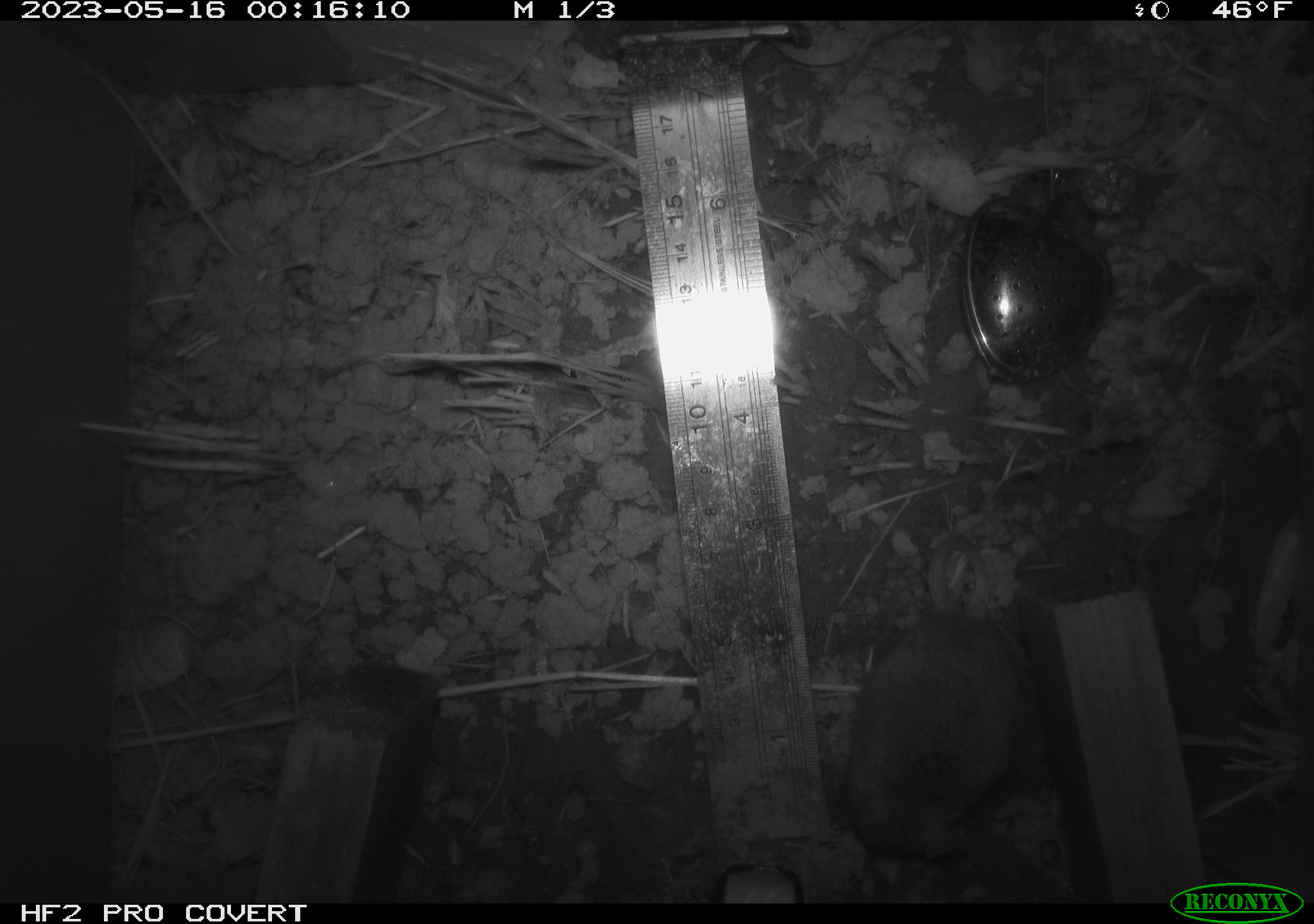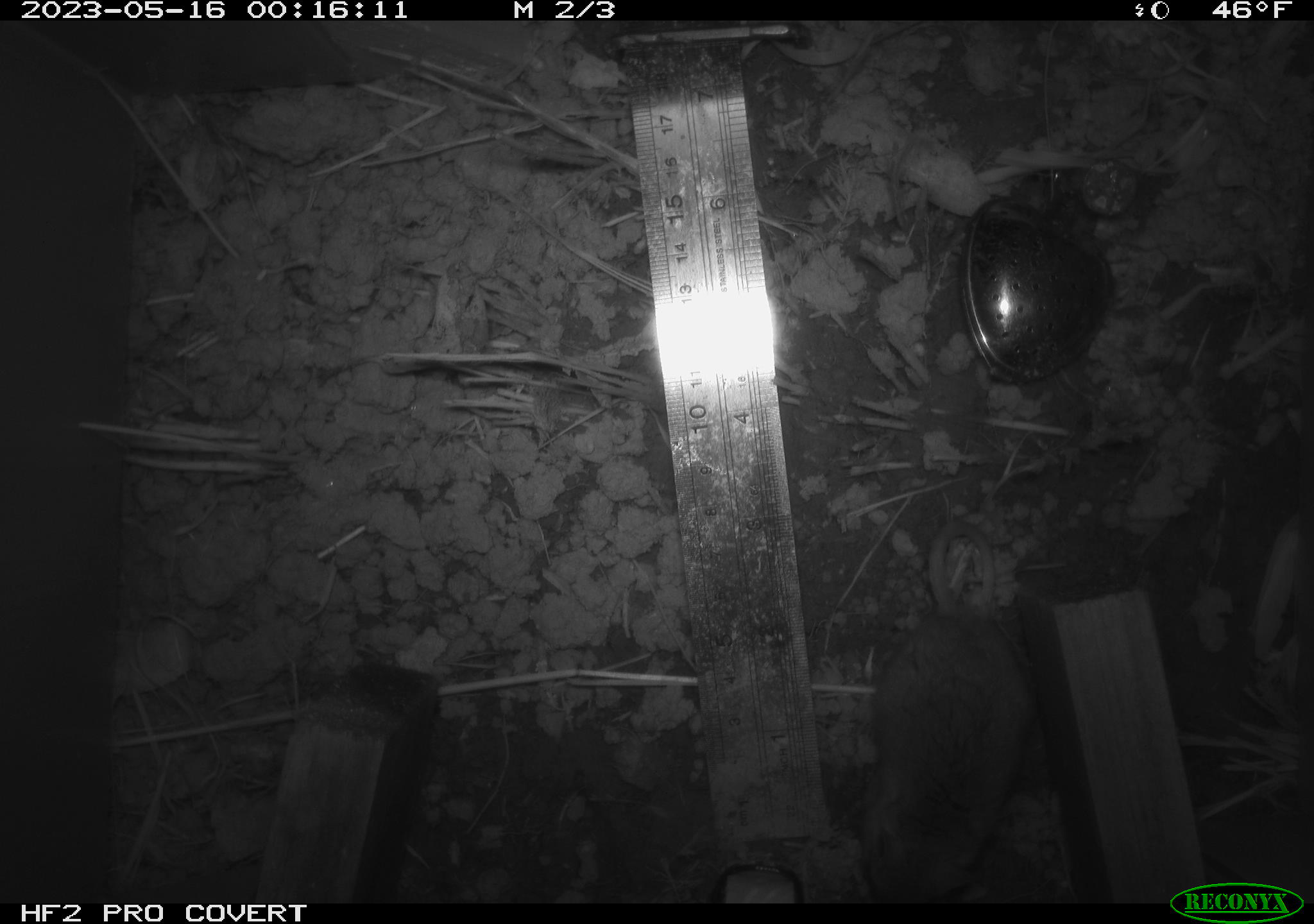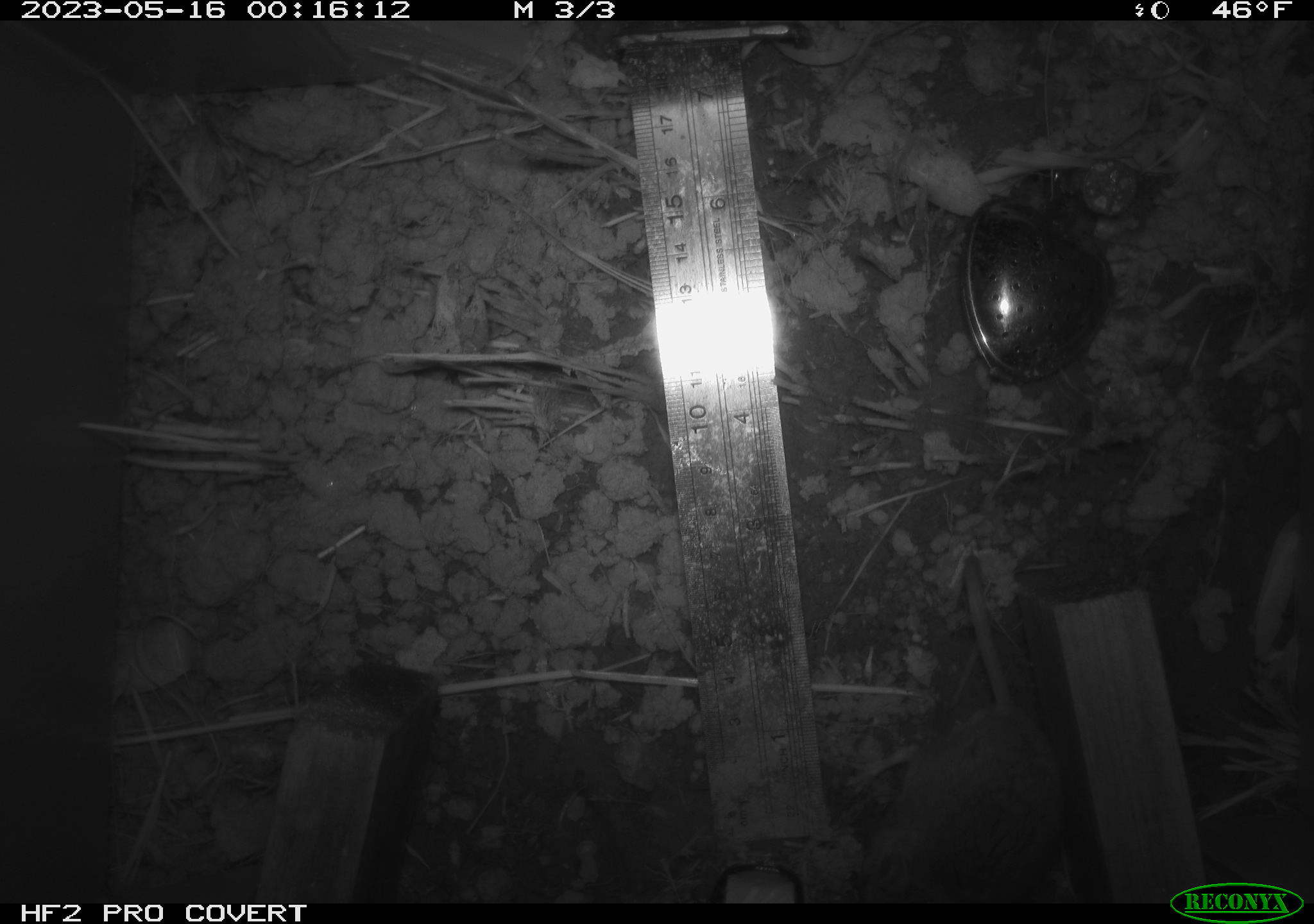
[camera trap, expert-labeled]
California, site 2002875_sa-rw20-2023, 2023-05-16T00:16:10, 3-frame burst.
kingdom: Animalia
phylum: Chordata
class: Mammalia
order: Rodentia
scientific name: Rodentia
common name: mouse species